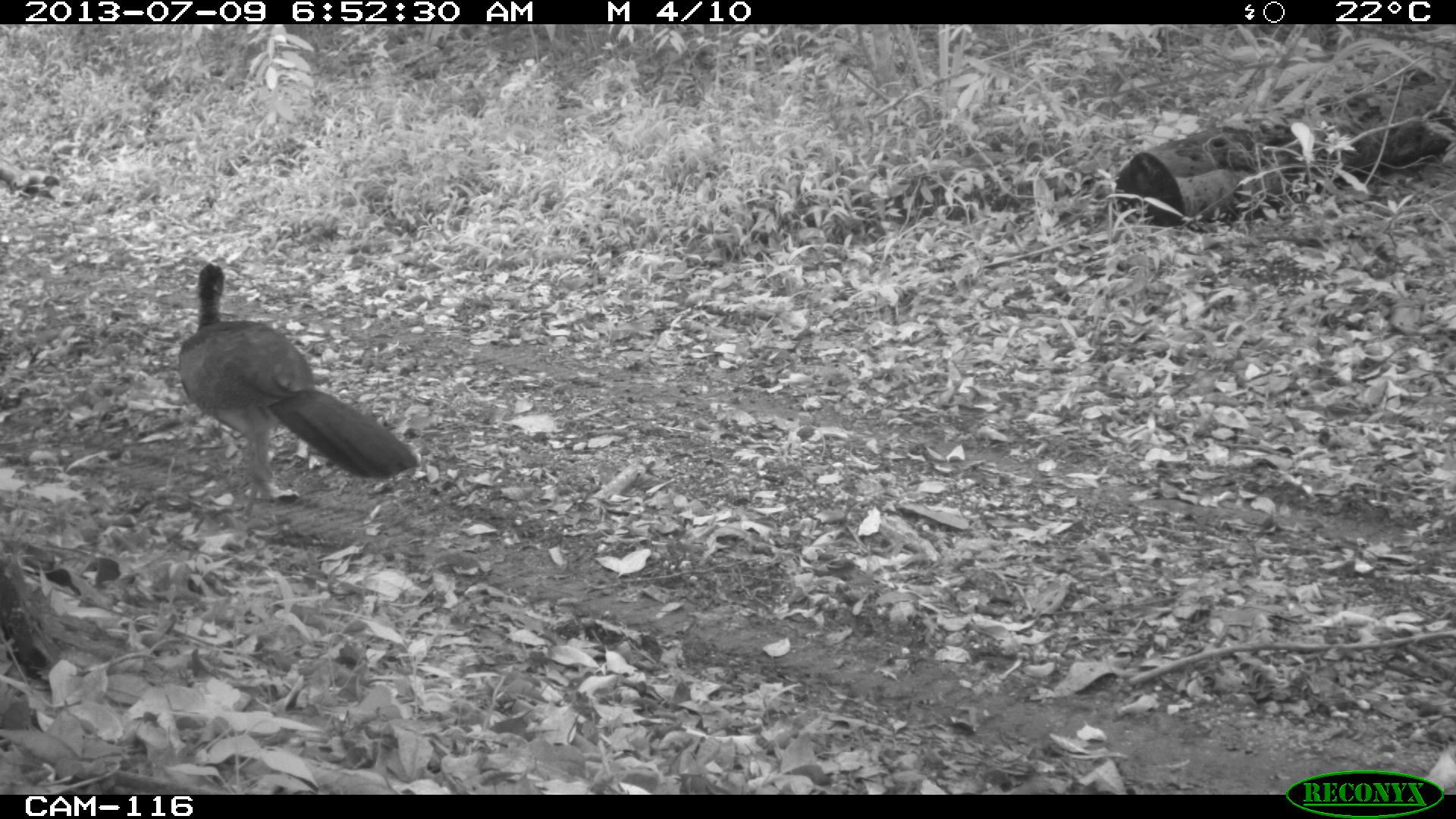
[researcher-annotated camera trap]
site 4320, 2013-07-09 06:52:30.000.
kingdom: Animalia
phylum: Chordata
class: Aves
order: Galliformes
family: Cracidae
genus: Crax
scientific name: Crax rubra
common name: great curassow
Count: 1.